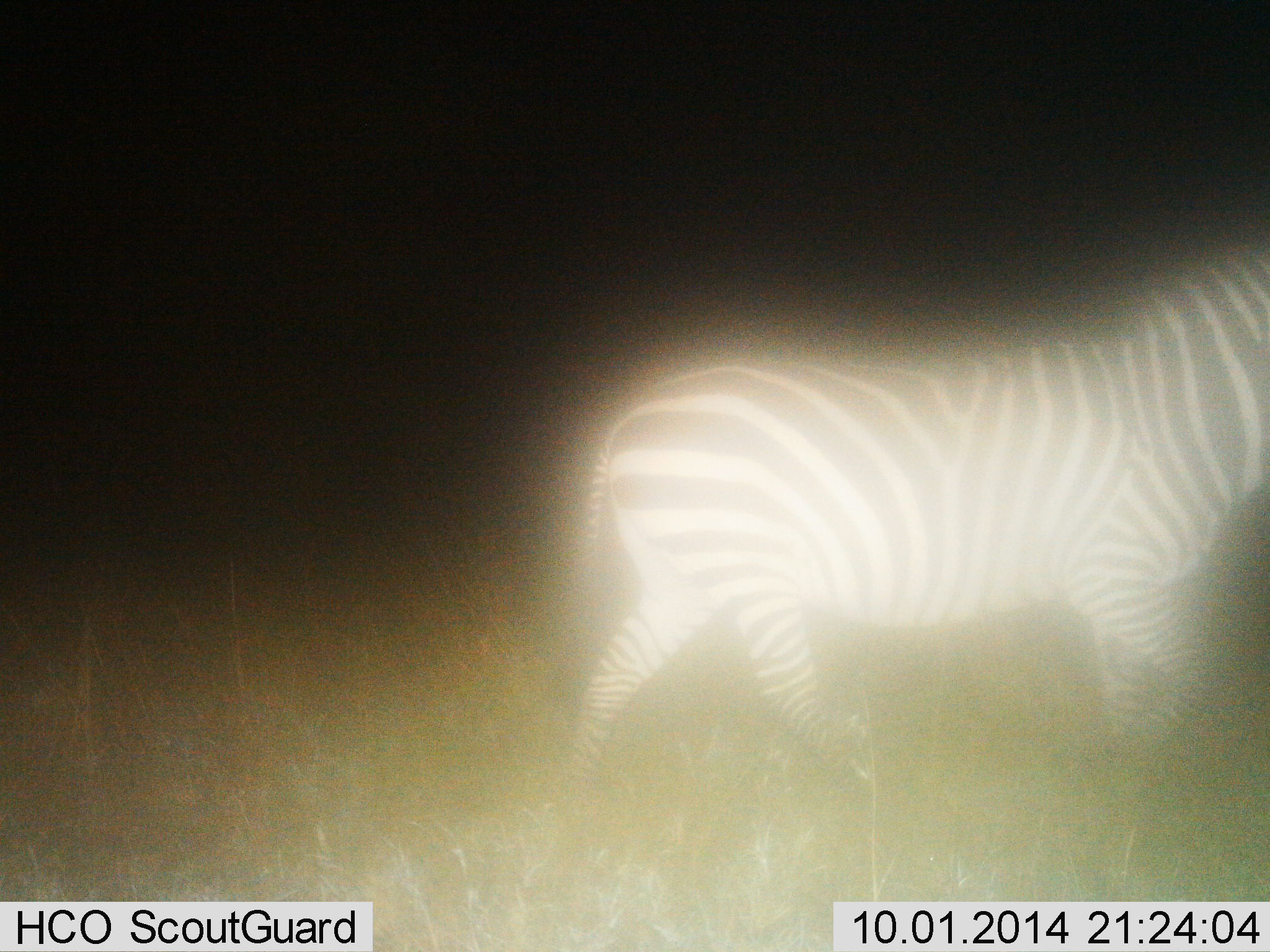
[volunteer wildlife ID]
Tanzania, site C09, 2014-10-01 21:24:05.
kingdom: Animalia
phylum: Chordata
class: Mammalia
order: Perissodactyla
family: Equidae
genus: Equus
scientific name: Equus quagga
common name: plains zebra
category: zebra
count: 1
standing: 20%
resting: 0%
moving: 80%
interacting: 0%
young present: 0%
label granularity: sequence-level